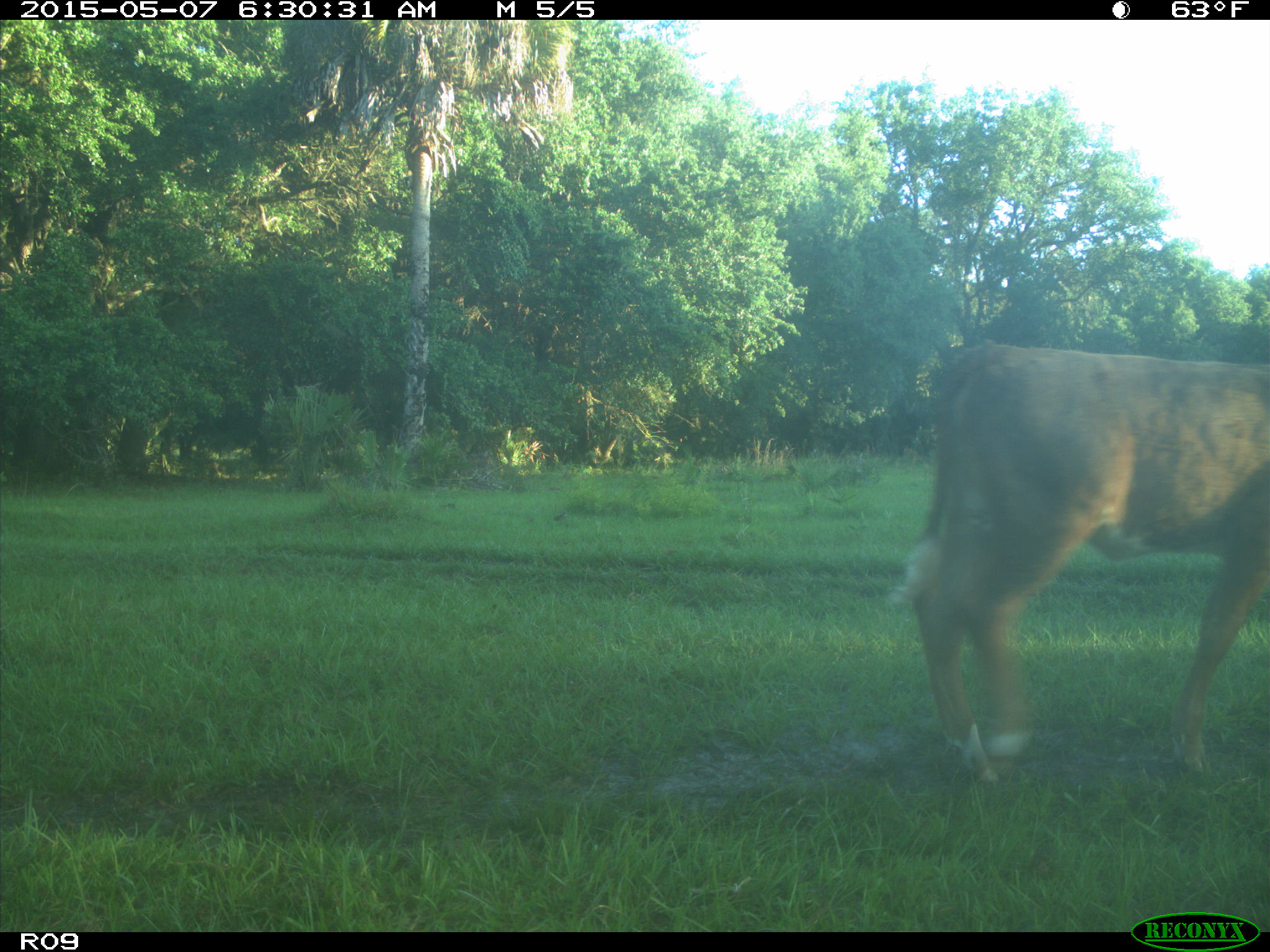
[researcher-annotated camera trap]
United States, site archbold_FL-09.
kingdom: Animalia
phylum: Chordata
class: Mammalia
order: Artiodactyla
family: Bovidae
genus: Bos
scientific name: Bos taurus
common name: domestic cow